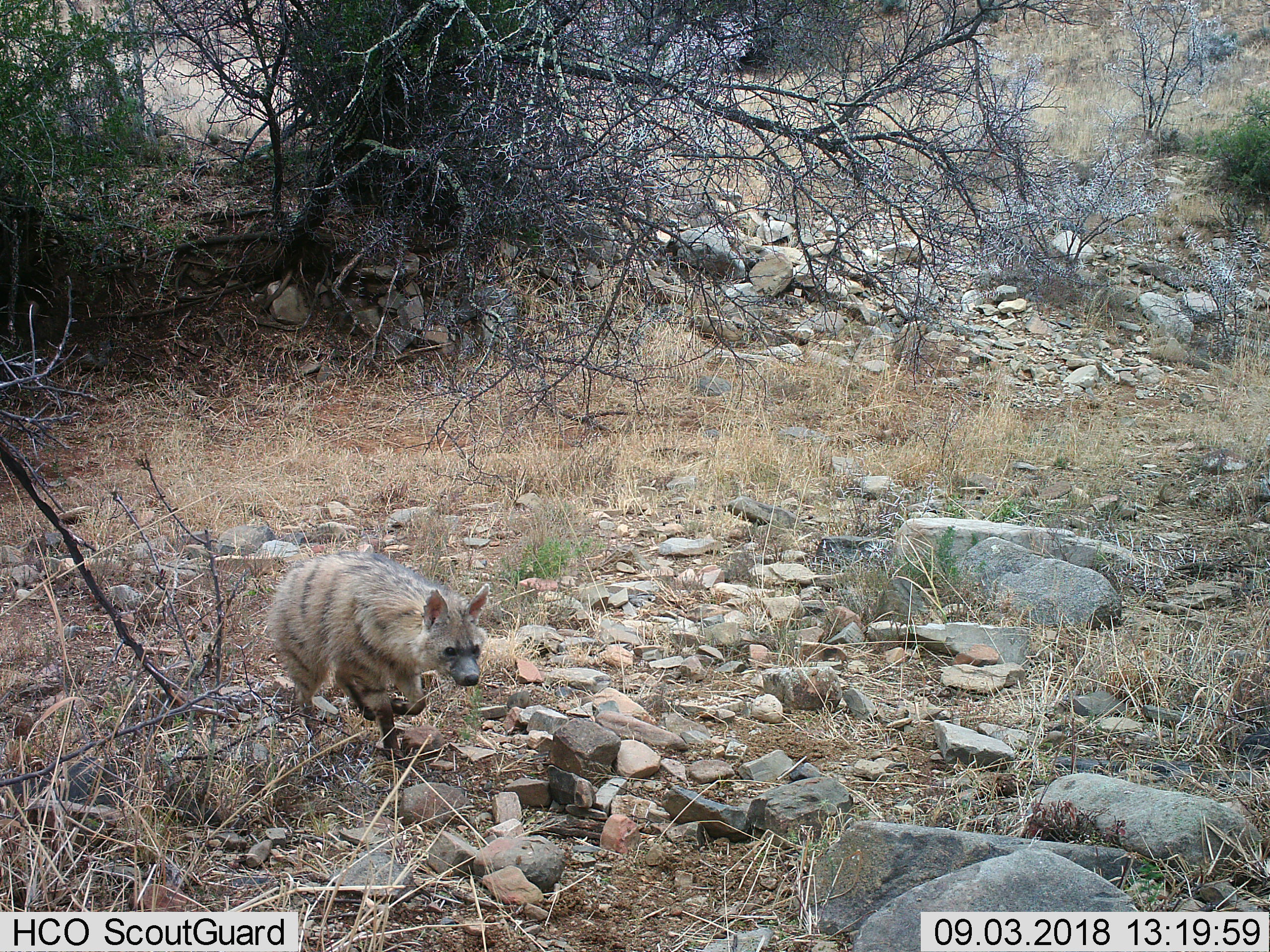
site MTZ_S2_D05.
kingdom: Animalia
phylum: Chordata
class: Mammalia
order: Carnivora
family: Hyaenidae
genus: Proteles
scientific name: Proteles cristatus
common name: aardwolf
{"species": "aardwolf (Proteles cristatus)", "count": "1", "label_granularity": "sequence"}